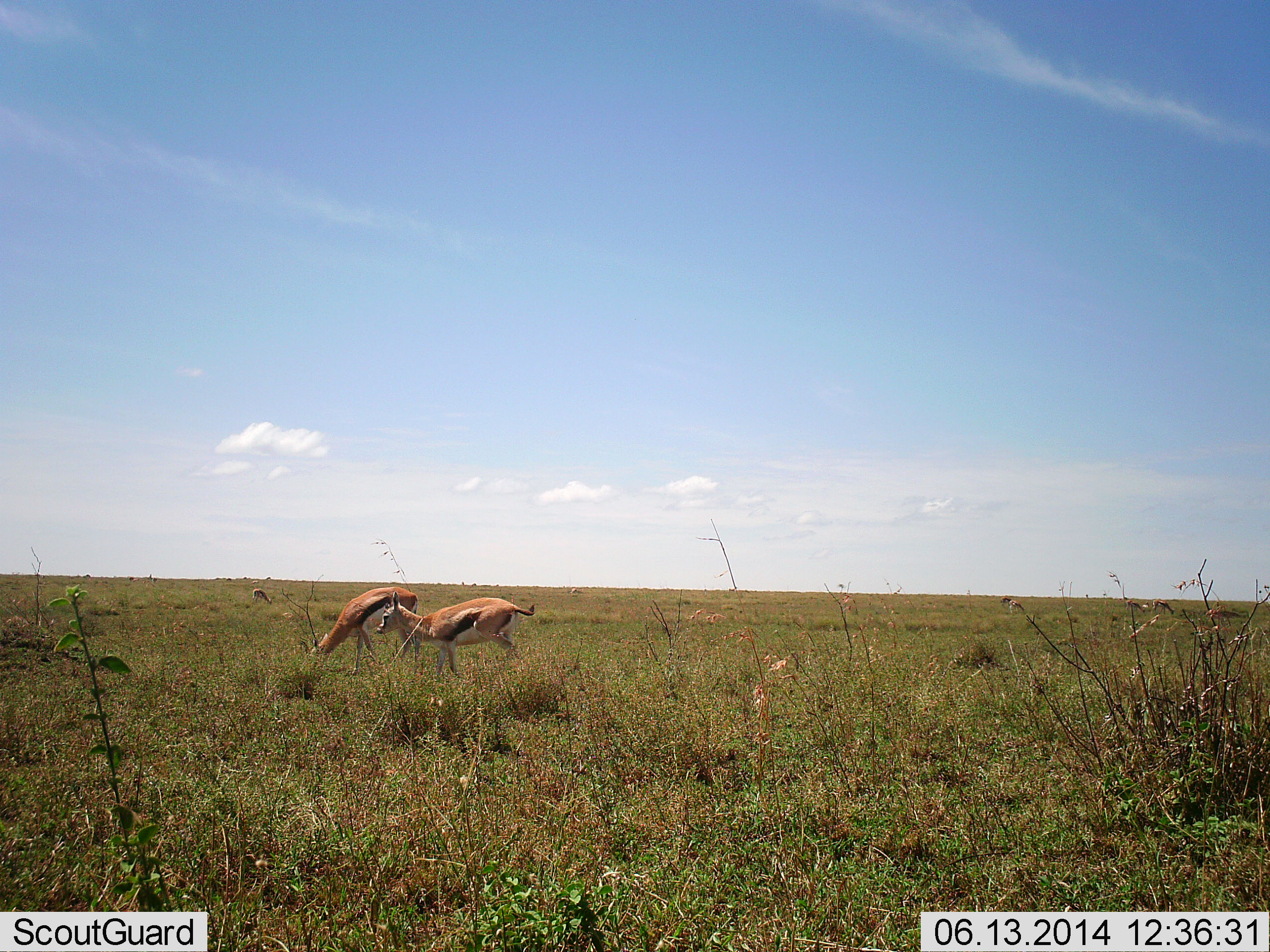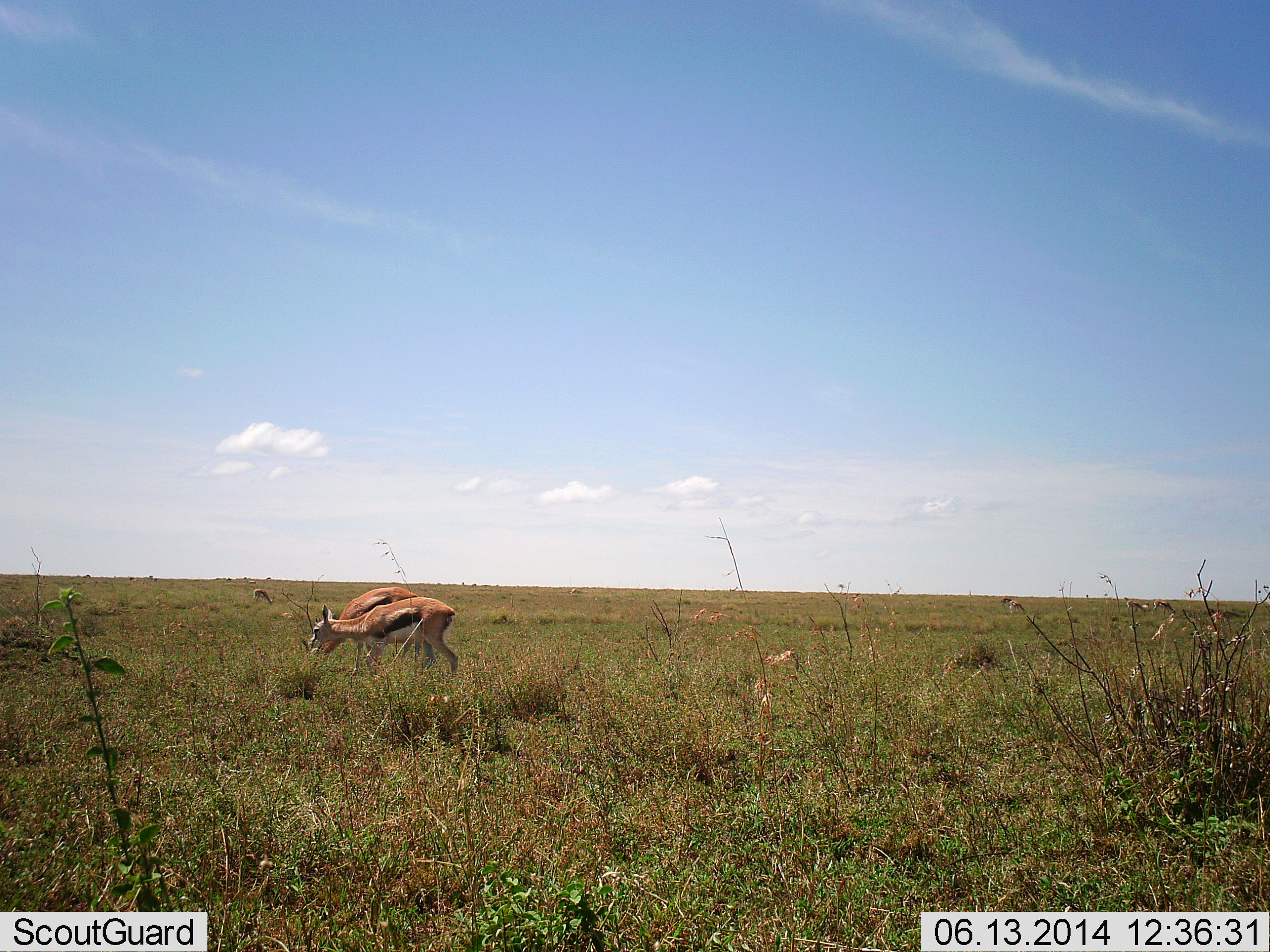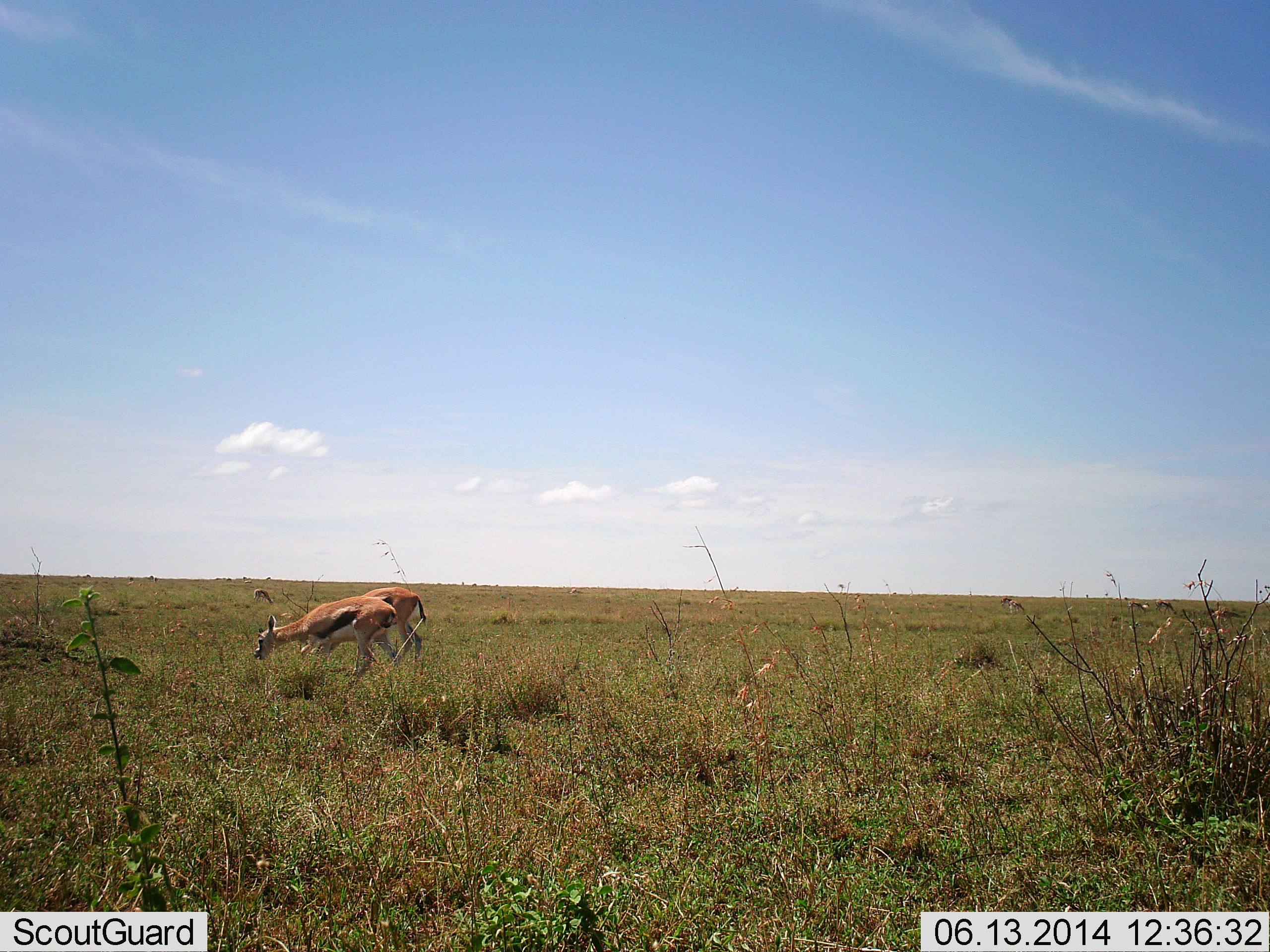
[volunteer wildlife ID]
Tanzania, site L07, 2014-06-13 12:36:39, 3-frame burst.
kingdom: Animalia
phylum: Chordata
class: Mammalia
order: Artiodactyla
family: Bovidae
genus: Eudorcas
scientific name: Eudorcas thomsonii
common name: thomson's gazelle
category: gazellethomsons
Gazellethomsons (thomson's gazelle) (Eudorcas thomsonii), count 2. Behavior (volunteer vote fractions): standing 22%, resting 2%, moving 40%, interacting 2%. Young present (vote fraction): 0%. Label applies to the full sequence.